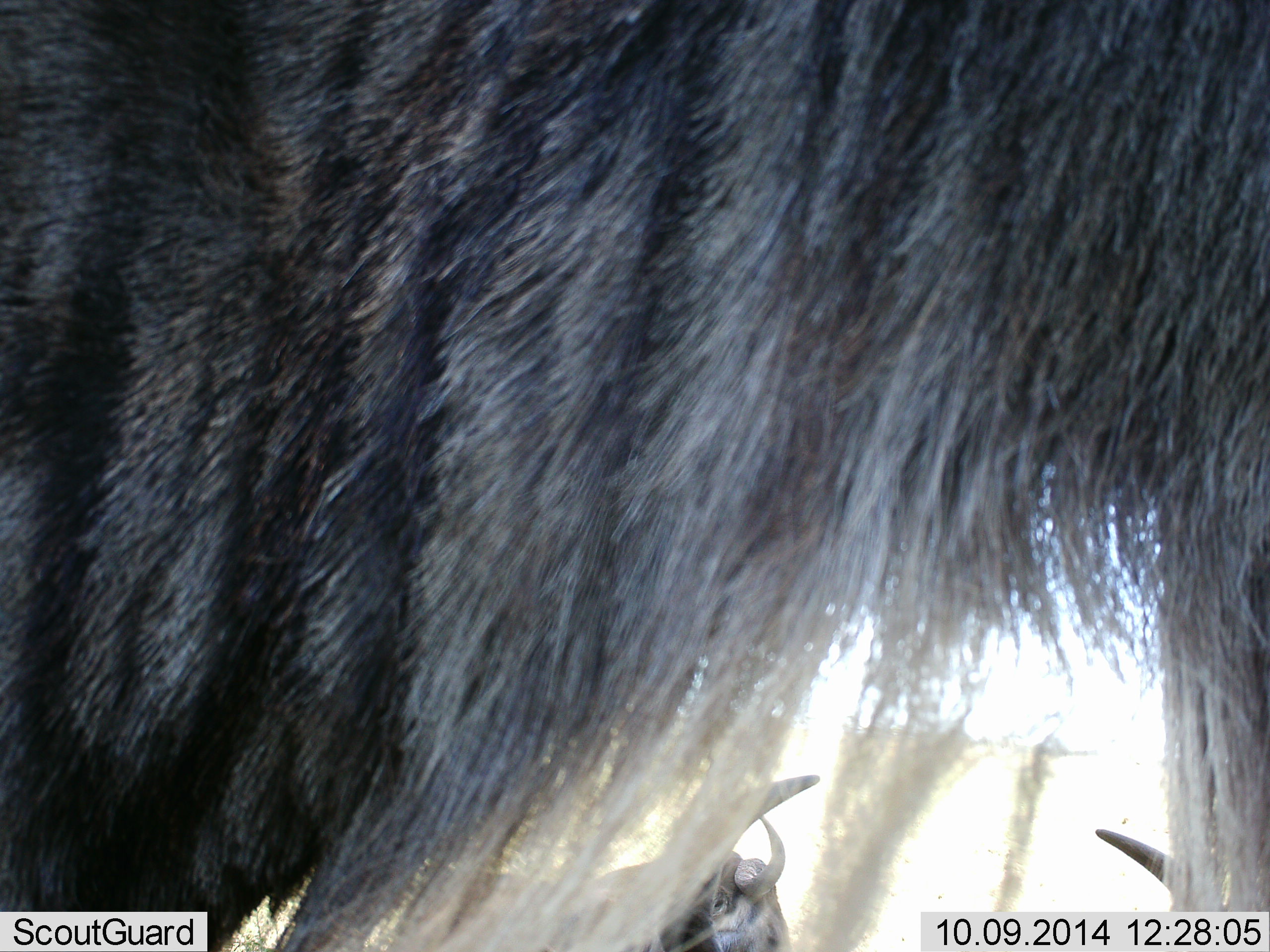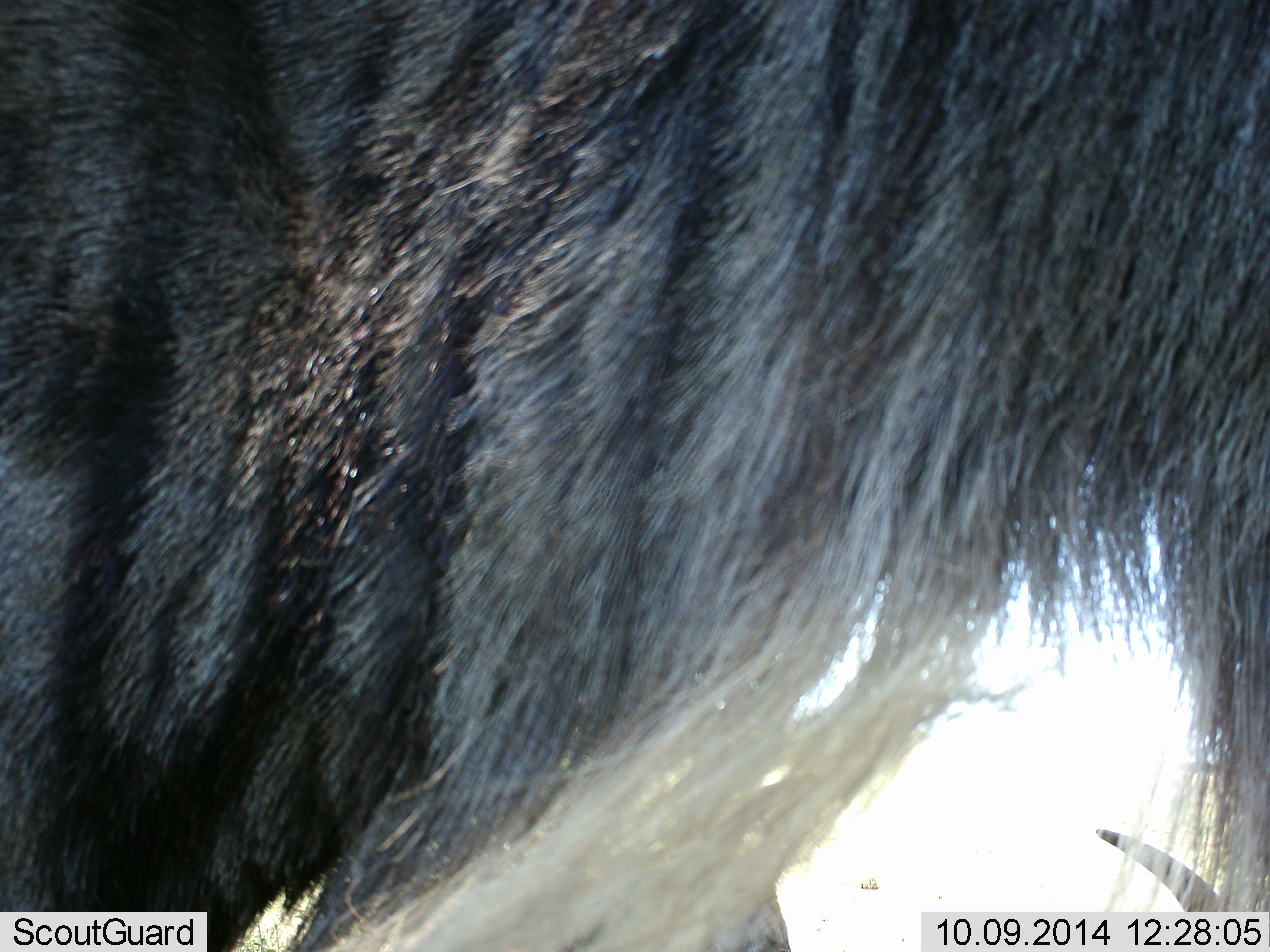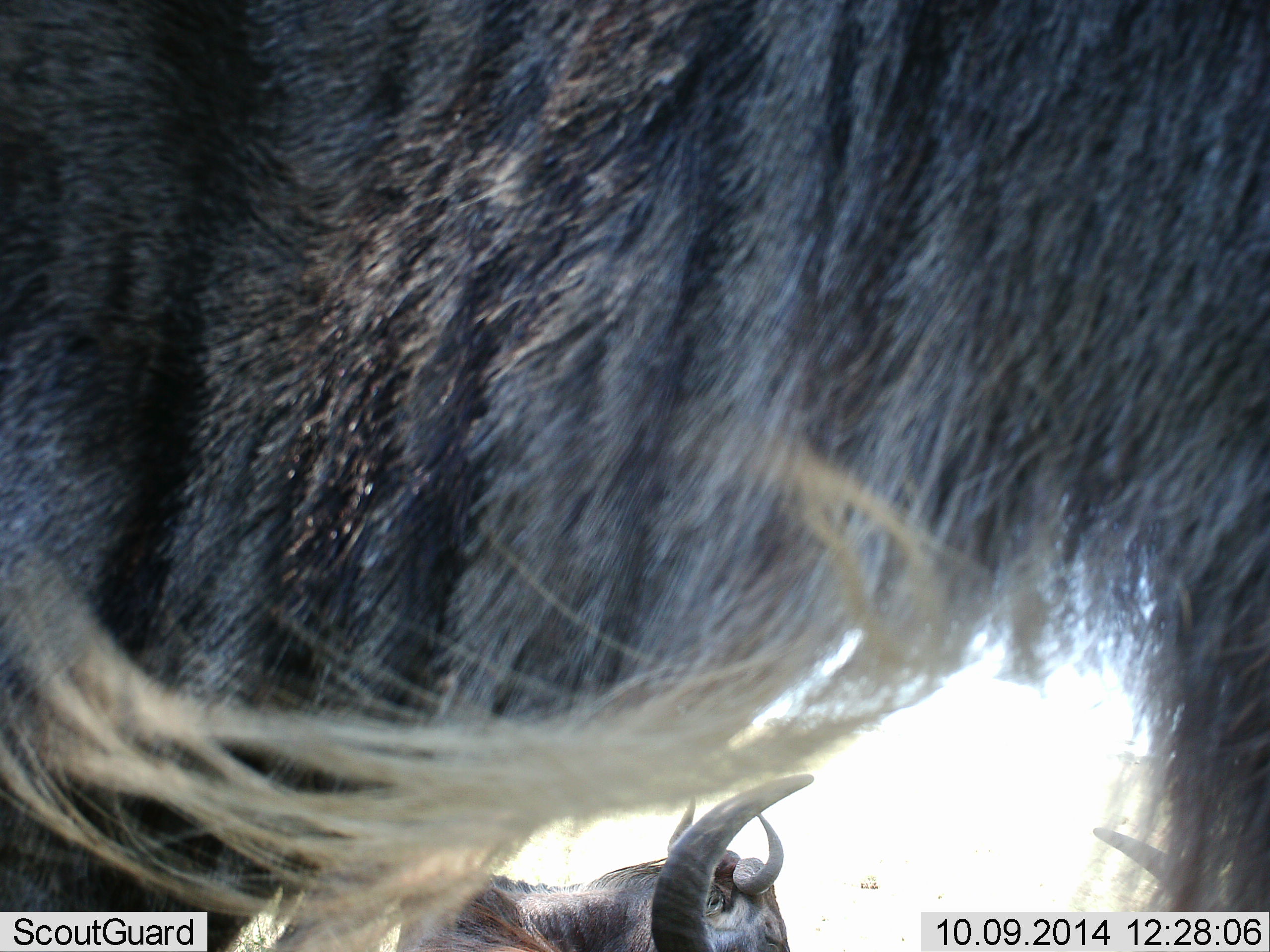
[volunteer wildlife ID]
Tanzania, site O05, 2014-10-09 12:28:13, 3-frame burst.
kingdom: Animalia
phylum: Chordata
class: Mammalia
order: Artiodactyla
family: Bovidae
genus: Connochaetes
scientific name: Connochaetes taurinus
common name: blue wildebeest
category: wildebeest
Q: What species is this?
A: Wildebeest (blue wildebeest) (Connochaetes taurinus).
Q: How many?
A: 3.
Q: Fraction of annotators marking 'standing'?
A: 90%.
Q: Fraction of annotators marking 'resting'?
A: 90%.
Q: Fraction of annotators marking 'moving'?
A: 0%.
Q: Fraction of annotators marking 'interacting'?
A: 0%.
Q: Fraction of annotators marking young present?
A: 0%.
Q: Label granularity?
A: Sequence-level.